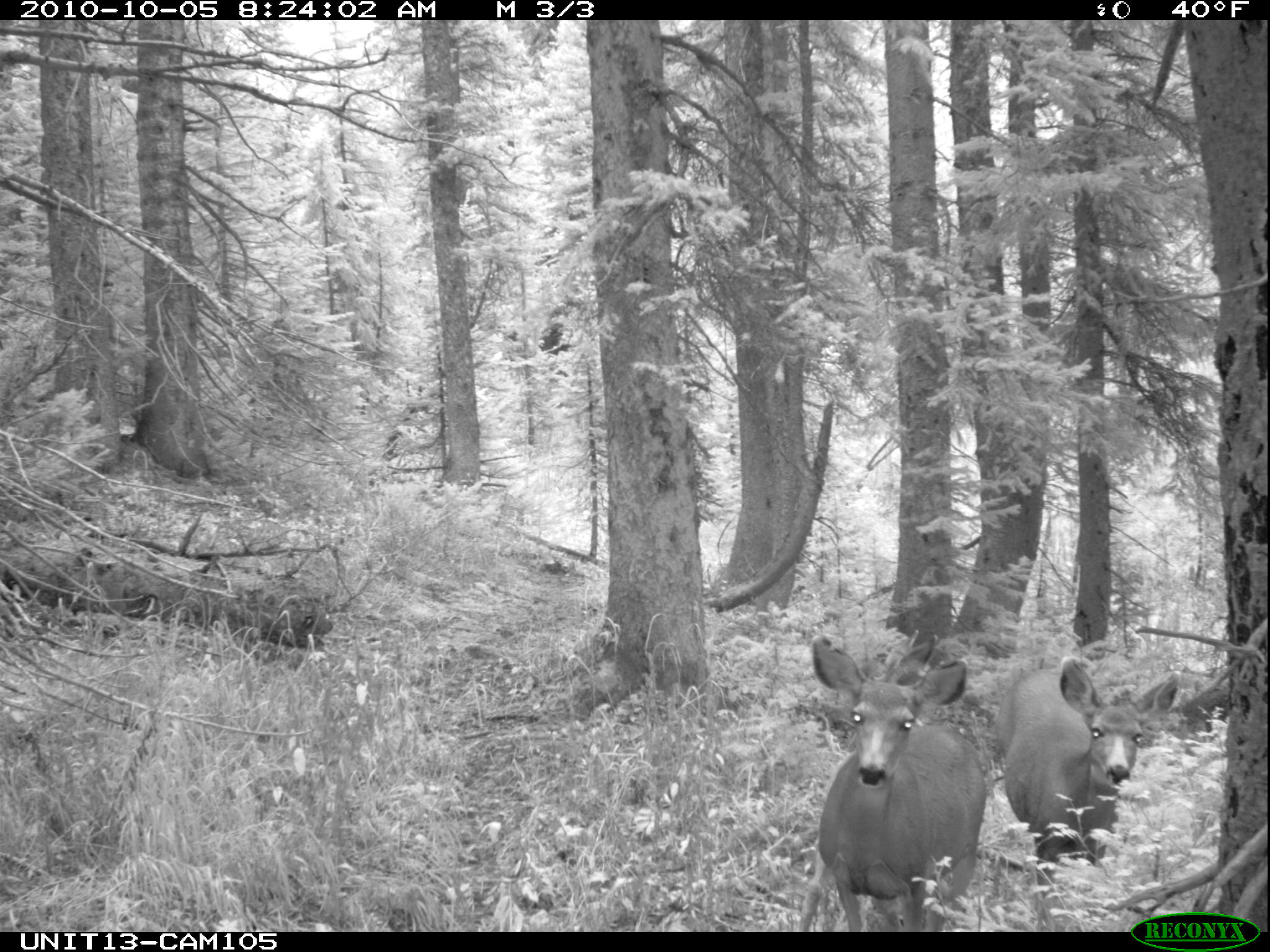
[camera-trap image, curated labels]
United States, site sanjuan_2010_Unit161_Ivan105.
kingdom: Animalia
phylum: Chordata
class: Mammalia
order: Artiodactyla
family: Cervidae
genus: Odocoileus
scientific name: Odocoileus hemionus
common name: mule deer